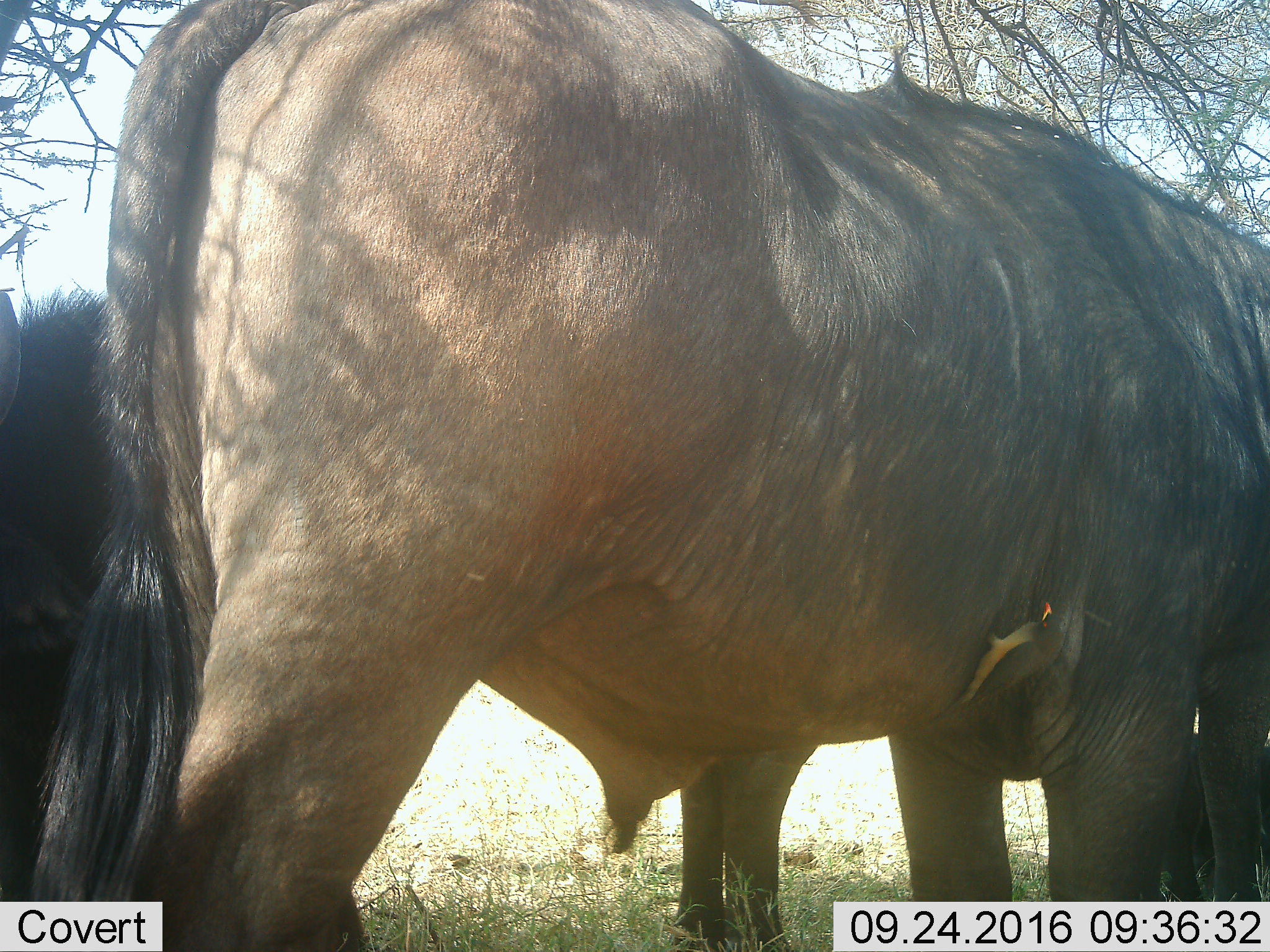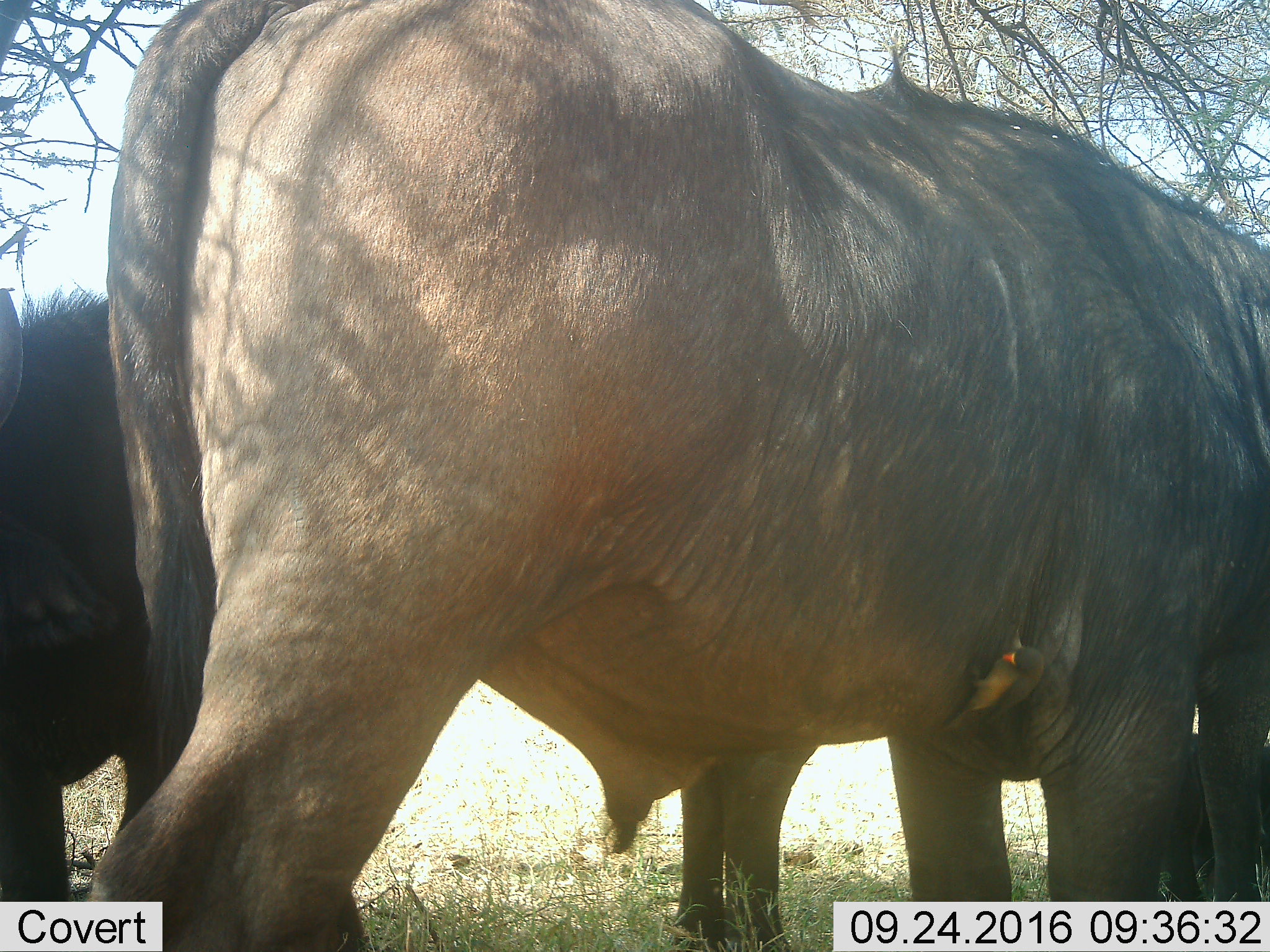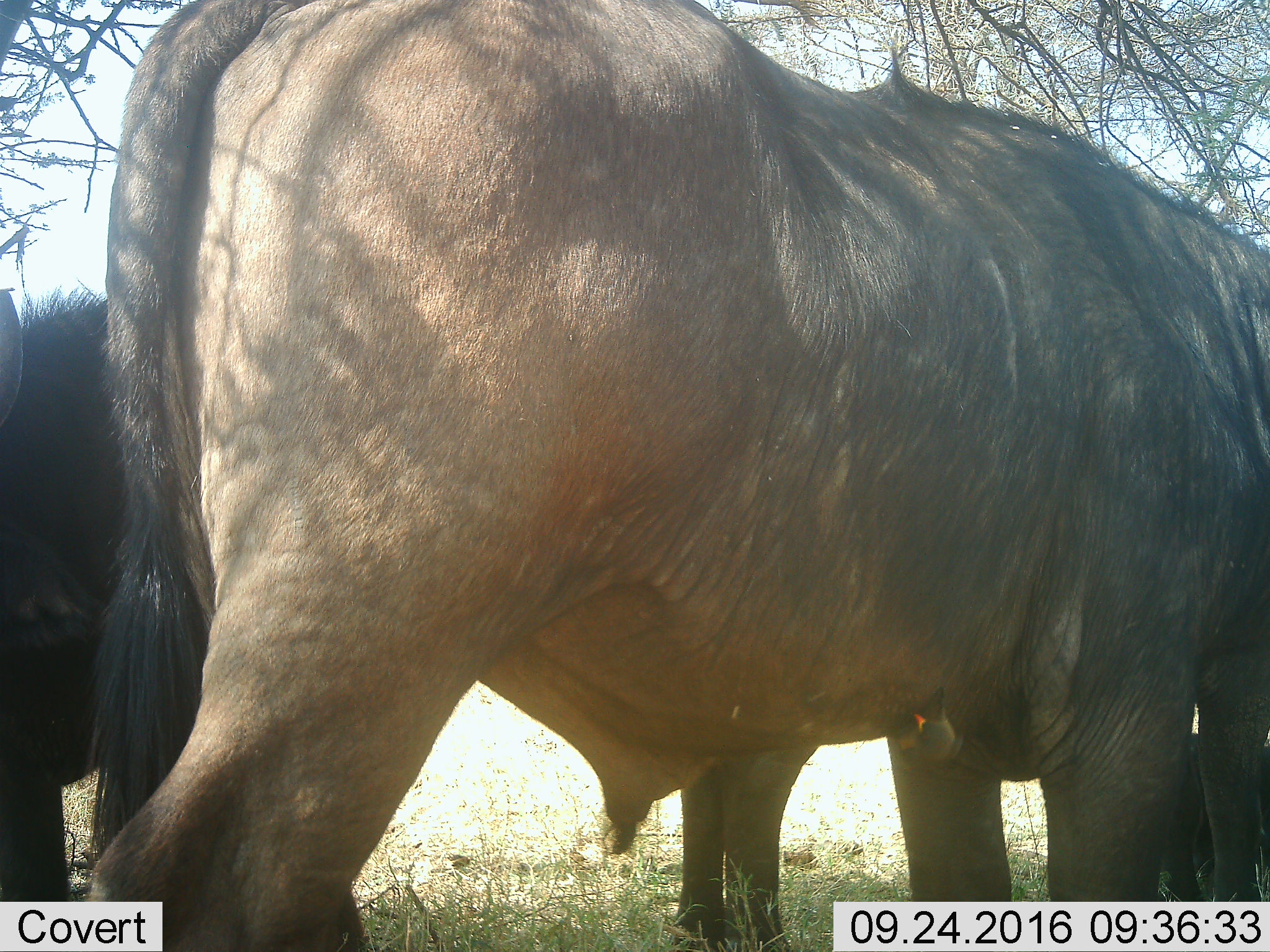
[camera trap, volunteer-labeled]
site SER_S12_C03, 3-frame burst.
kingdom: Animalia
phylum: Chordata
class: Mammalia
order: Artiodactyla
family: Bovidae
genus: Syncerus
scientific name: Syncerus caffer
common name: african buffalo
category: buffalo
Buffalo (african buffalo) (Syncerus caffer), count 2. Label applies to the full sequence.